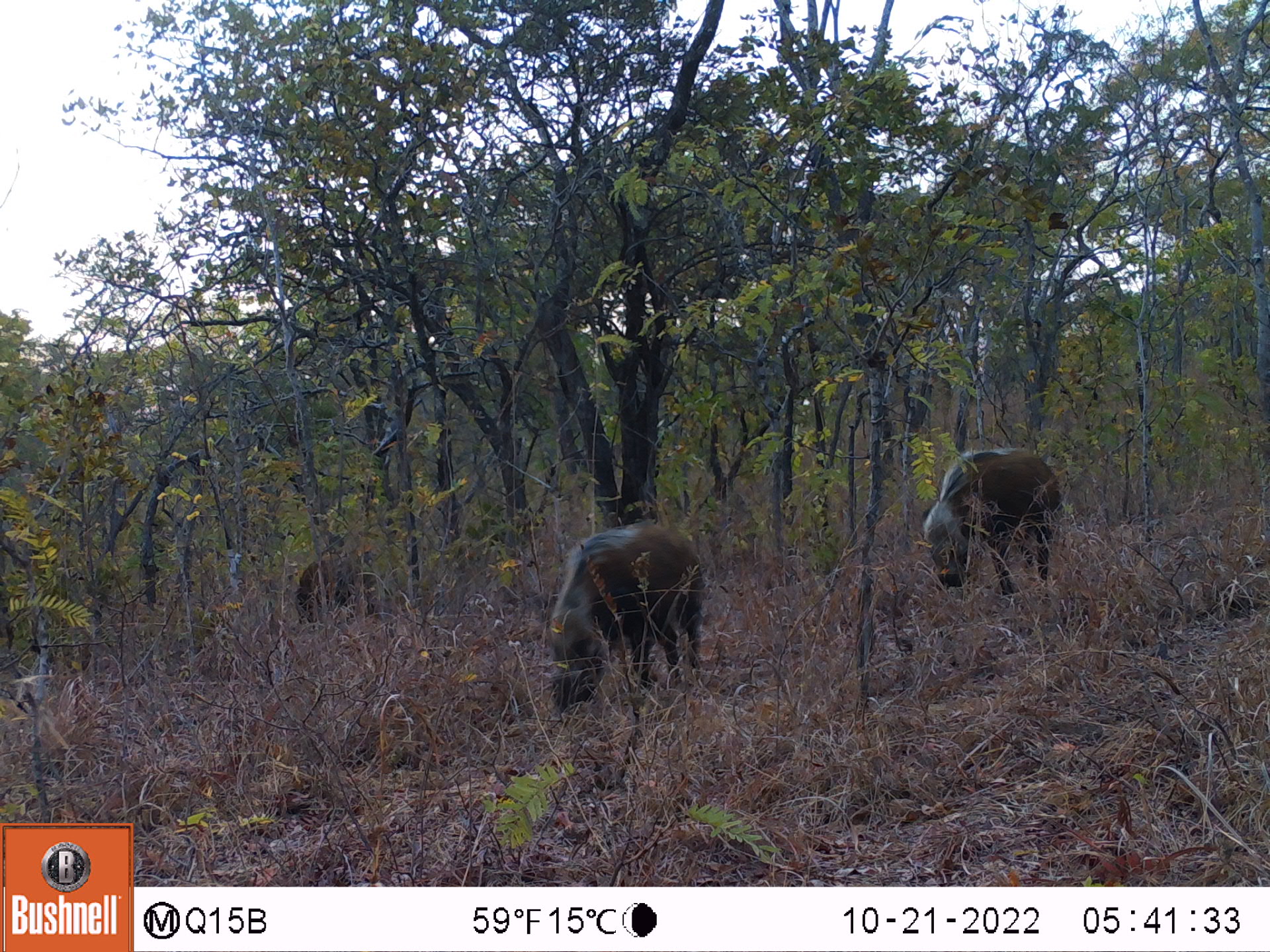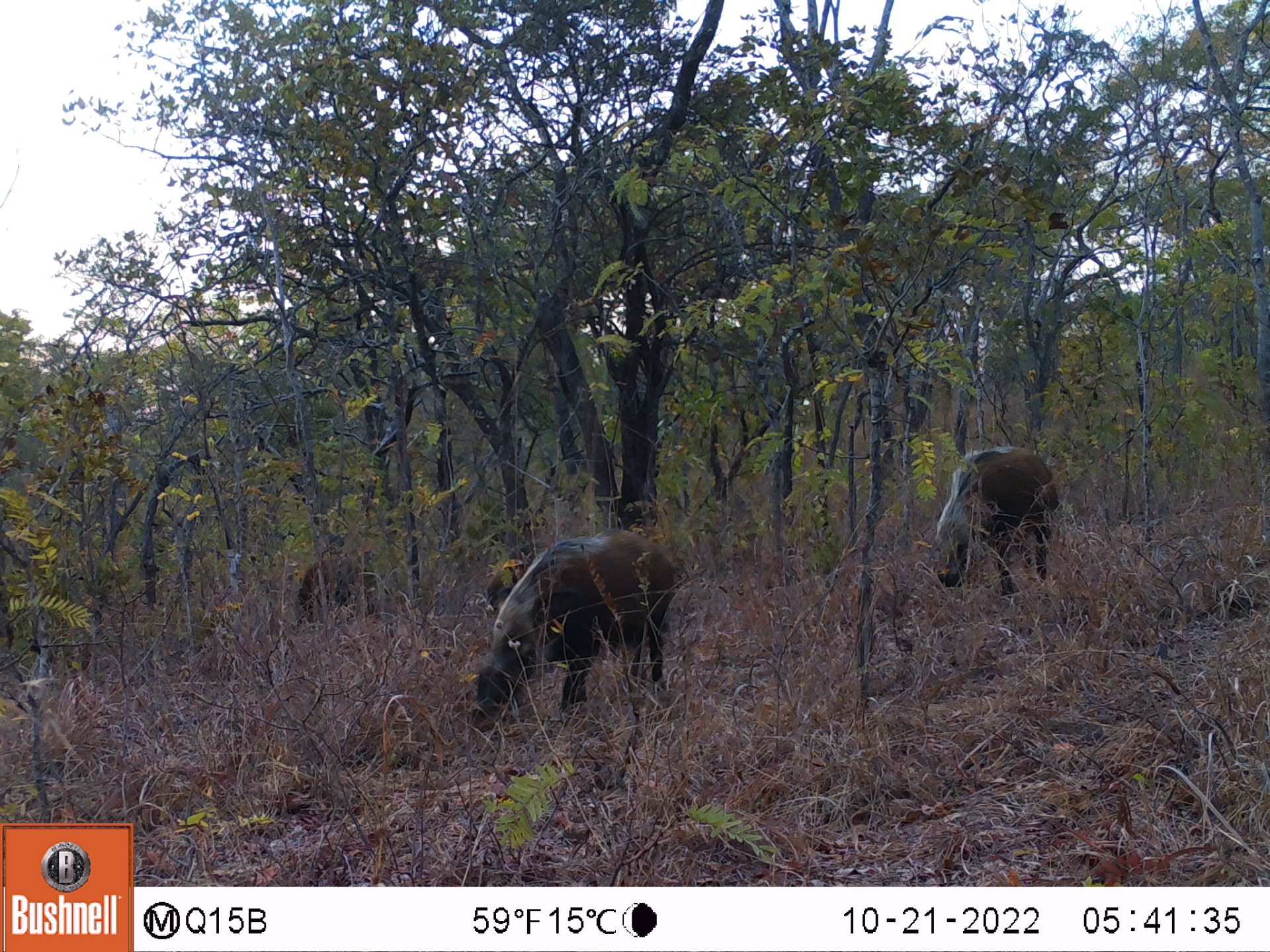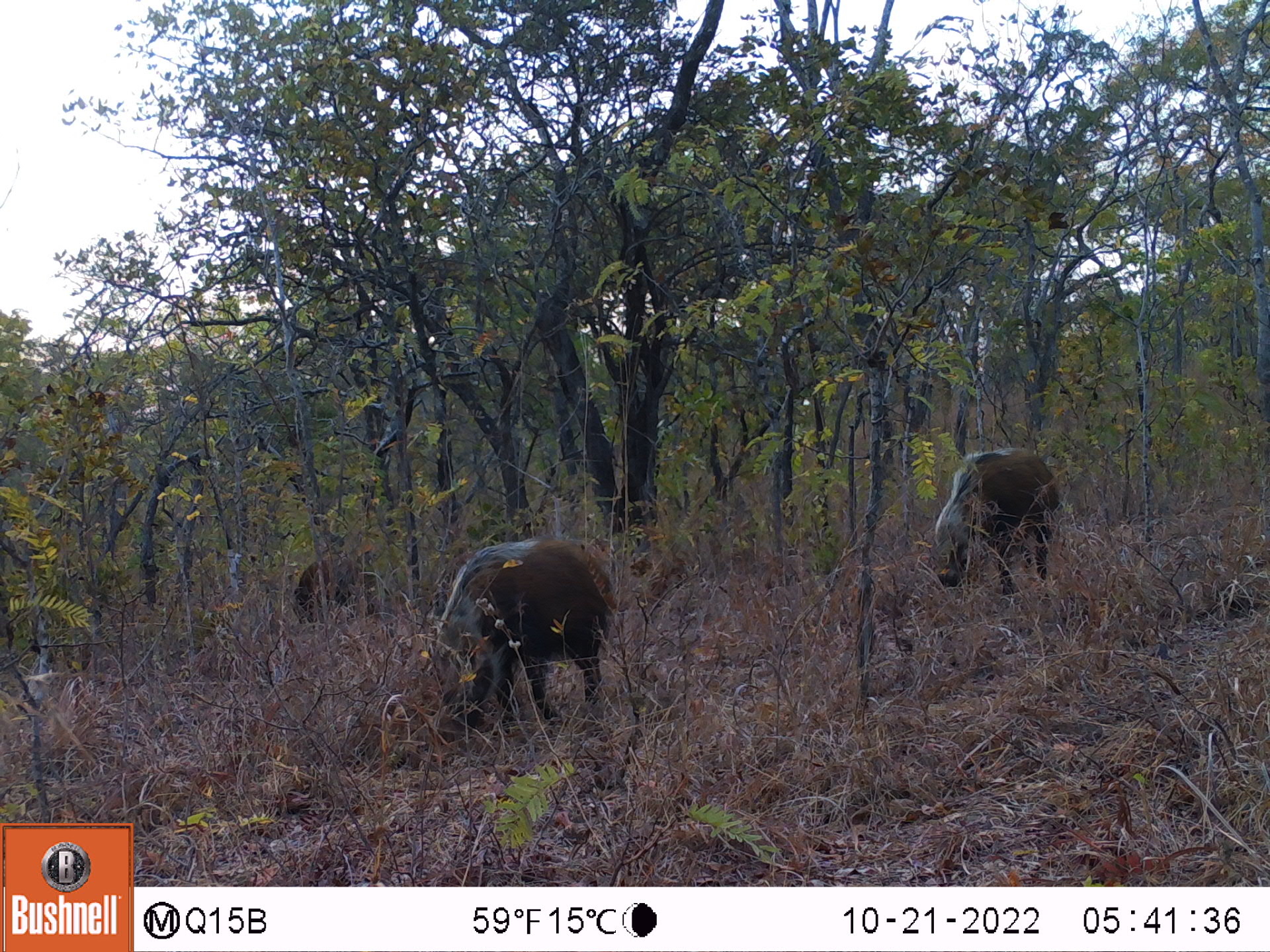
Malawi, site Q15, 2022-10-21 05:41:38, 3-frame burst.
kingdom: Animalia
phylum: Chordata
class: Mammalia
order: Artiodactyla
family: Suidae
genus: Potamochoerus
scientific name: Potamochoerus larvatus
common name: bushpig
Bushpig (Potamochoerus larvatus), count 3.